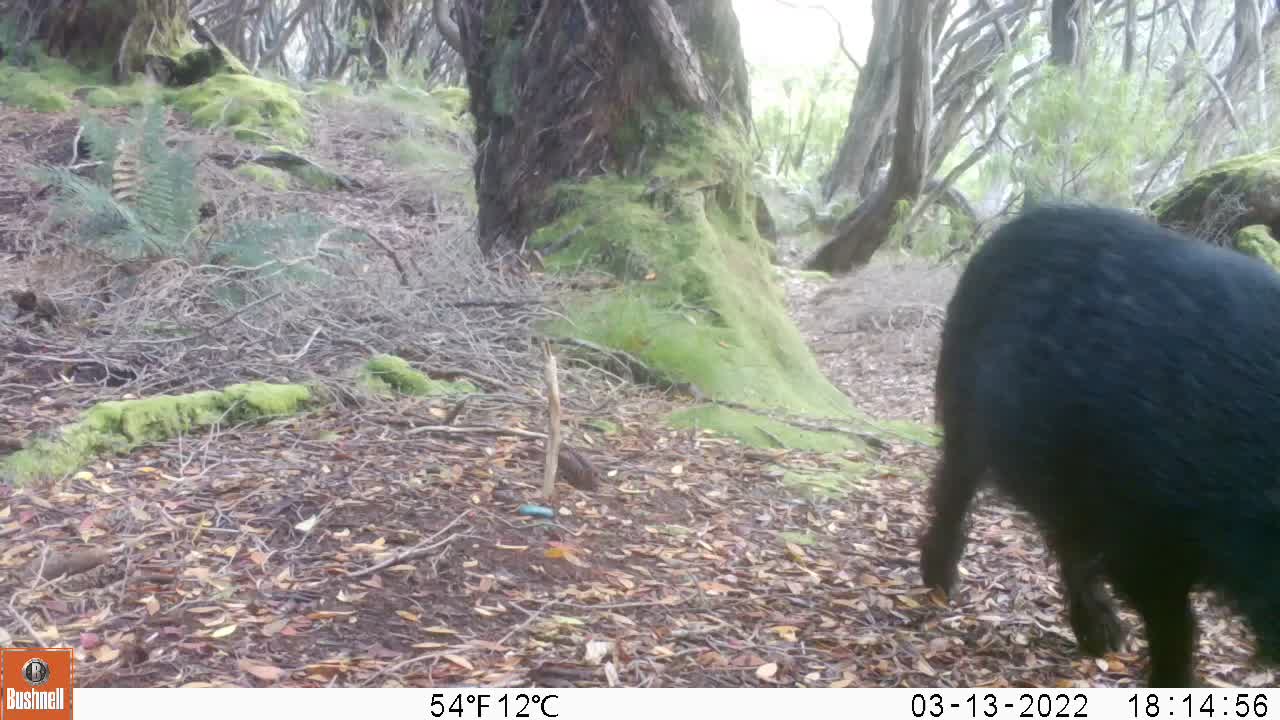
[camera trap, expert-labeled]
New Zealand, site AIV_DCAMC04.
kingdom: Animalia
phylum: Chordata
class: Mammalia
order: Artiodactyla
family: Suidae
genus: Sus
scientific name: Sus scrofa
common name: pig